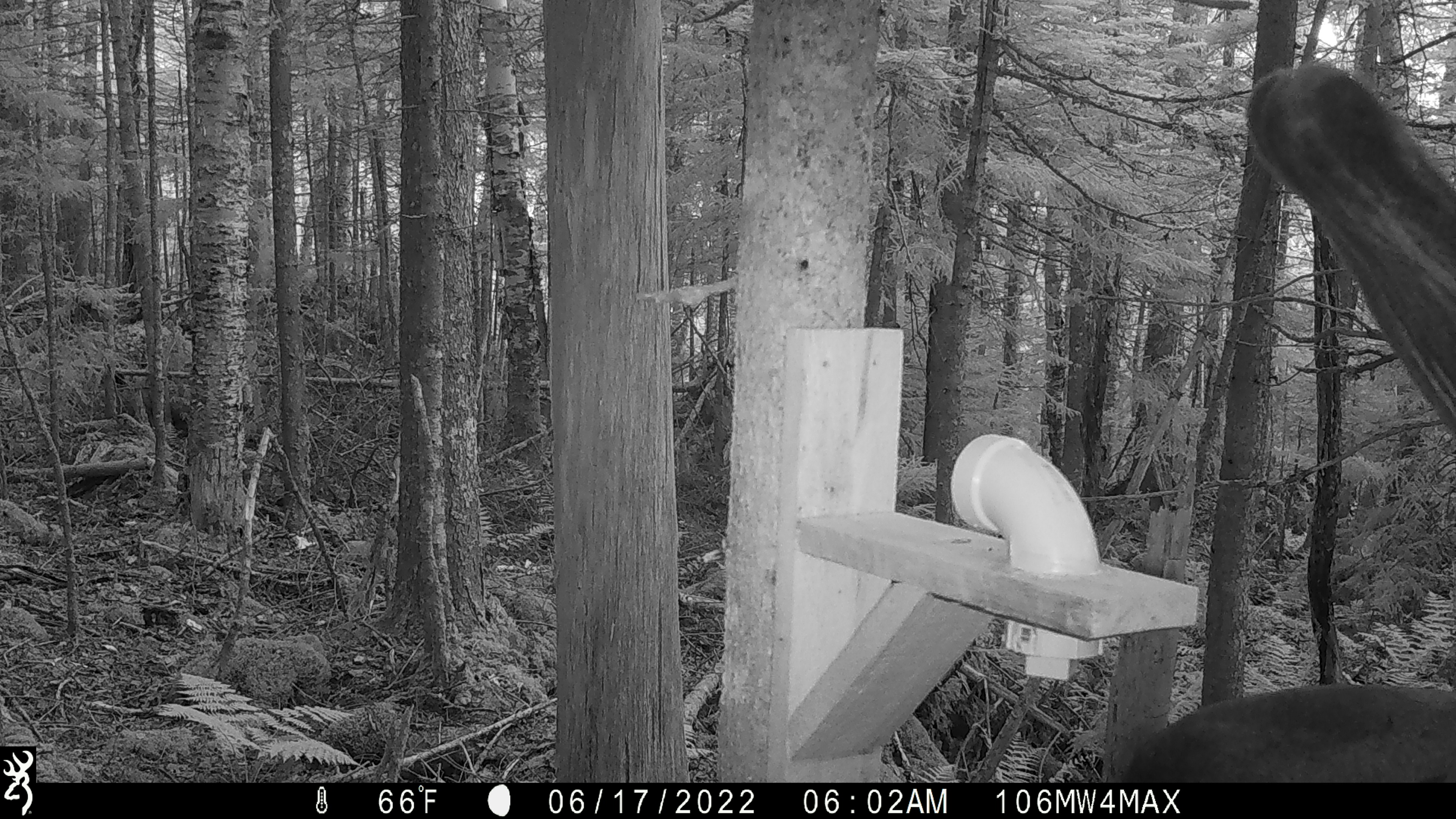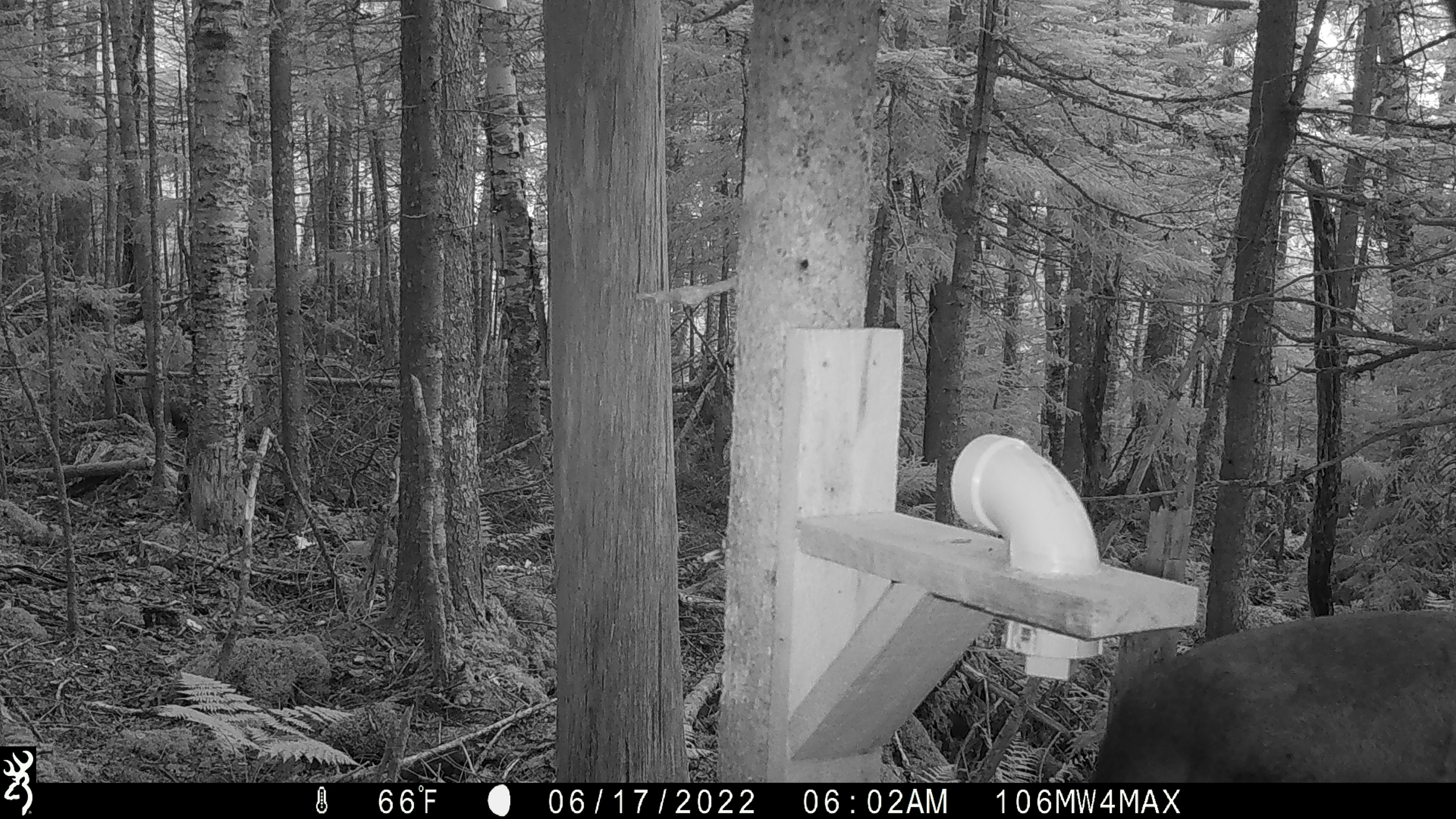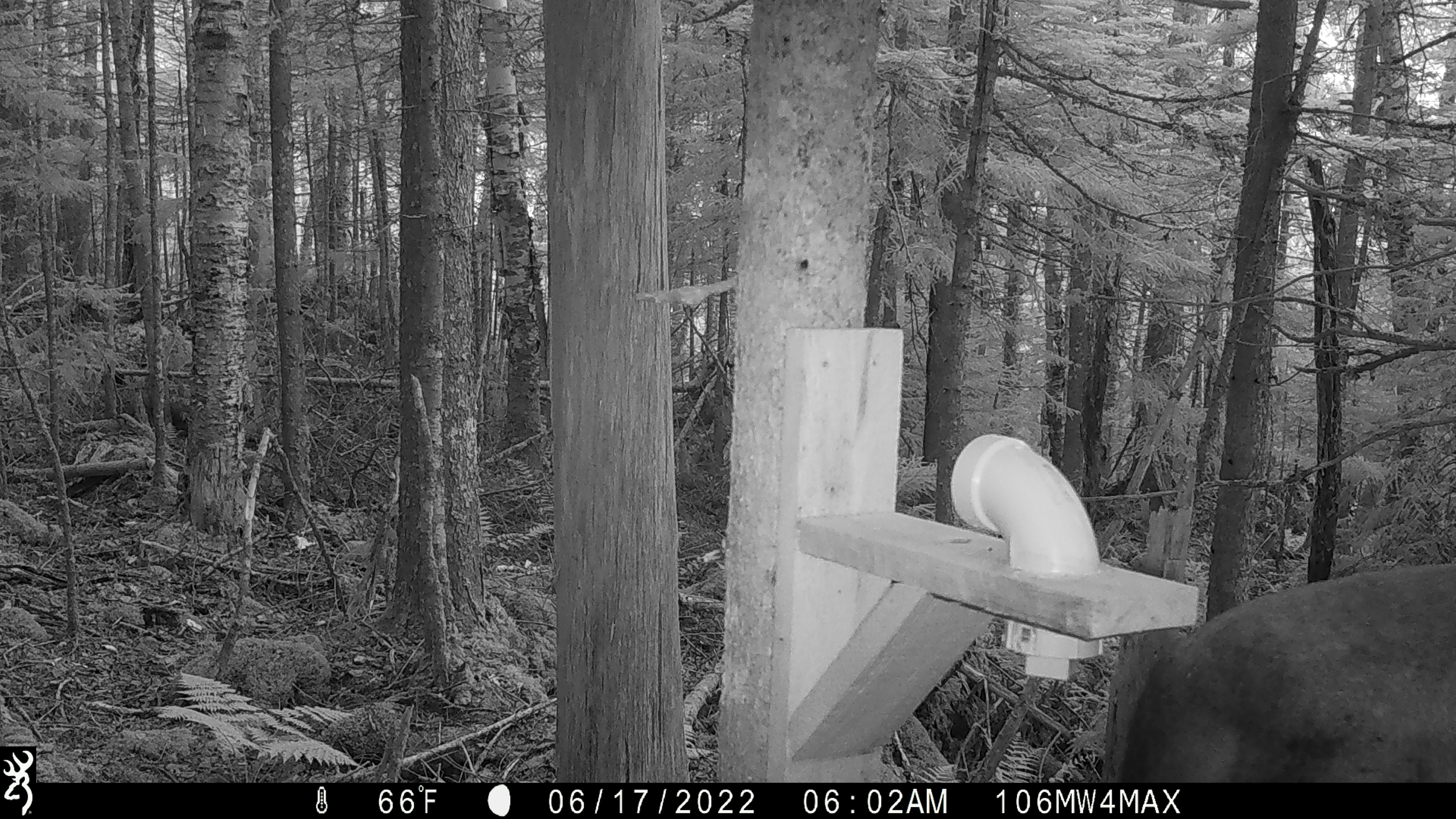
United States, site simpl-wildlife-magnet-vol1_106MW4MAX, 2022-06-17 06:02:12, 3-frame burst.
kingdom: Animalia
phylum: Chordata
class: Mammalia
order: Artiodactyla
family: Cervidae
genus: Alces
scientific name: Alces alces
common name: moose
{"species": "moose (Alces alces)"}